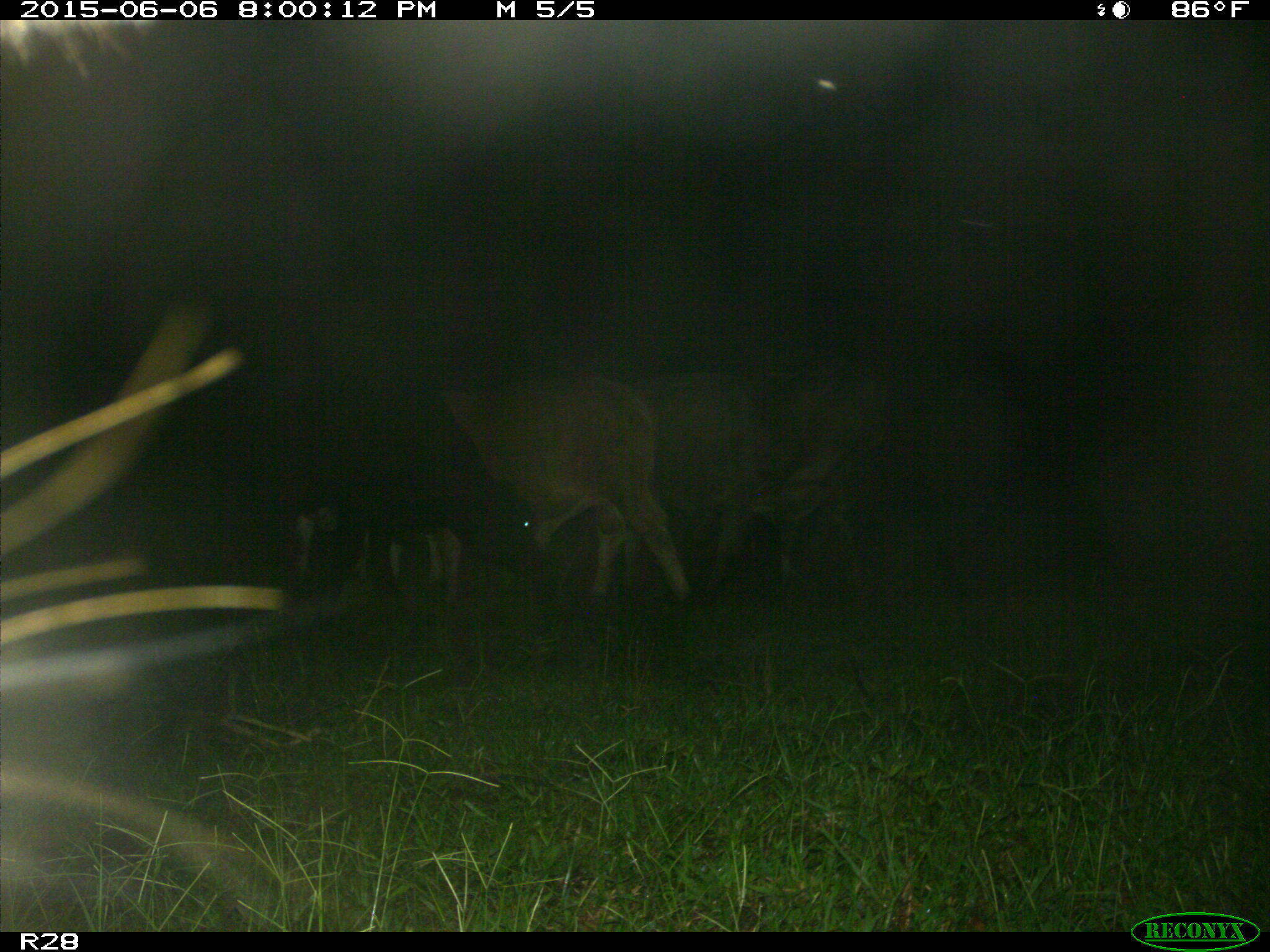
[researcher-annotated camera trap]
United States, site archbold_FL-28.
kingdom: Animalia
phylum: Chordata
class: Mammalia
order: Artiodactyla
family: Bovidae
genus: Bos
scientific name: Bos taurus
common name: domestic cow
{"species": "Bos taurus (domestic cow)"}